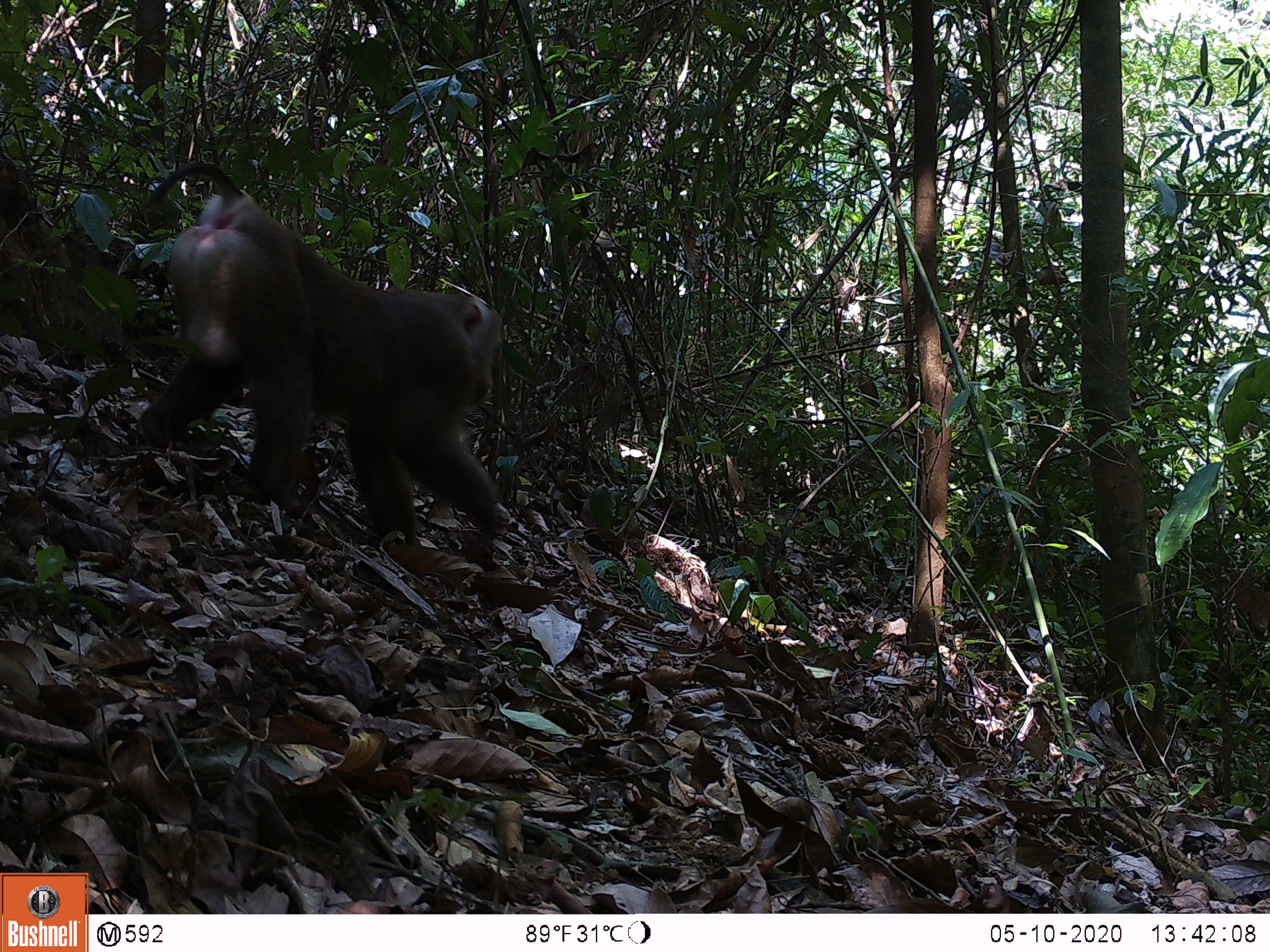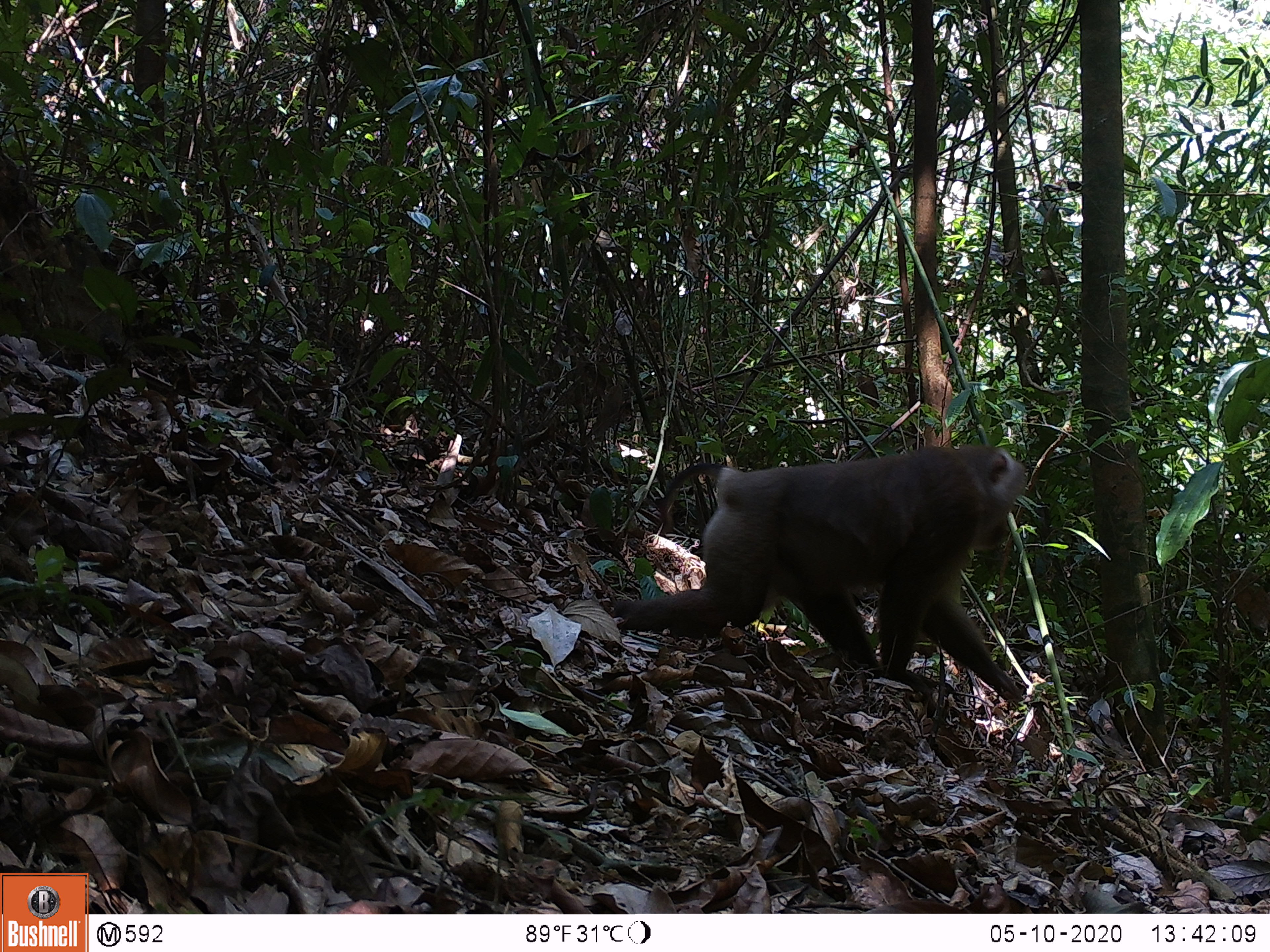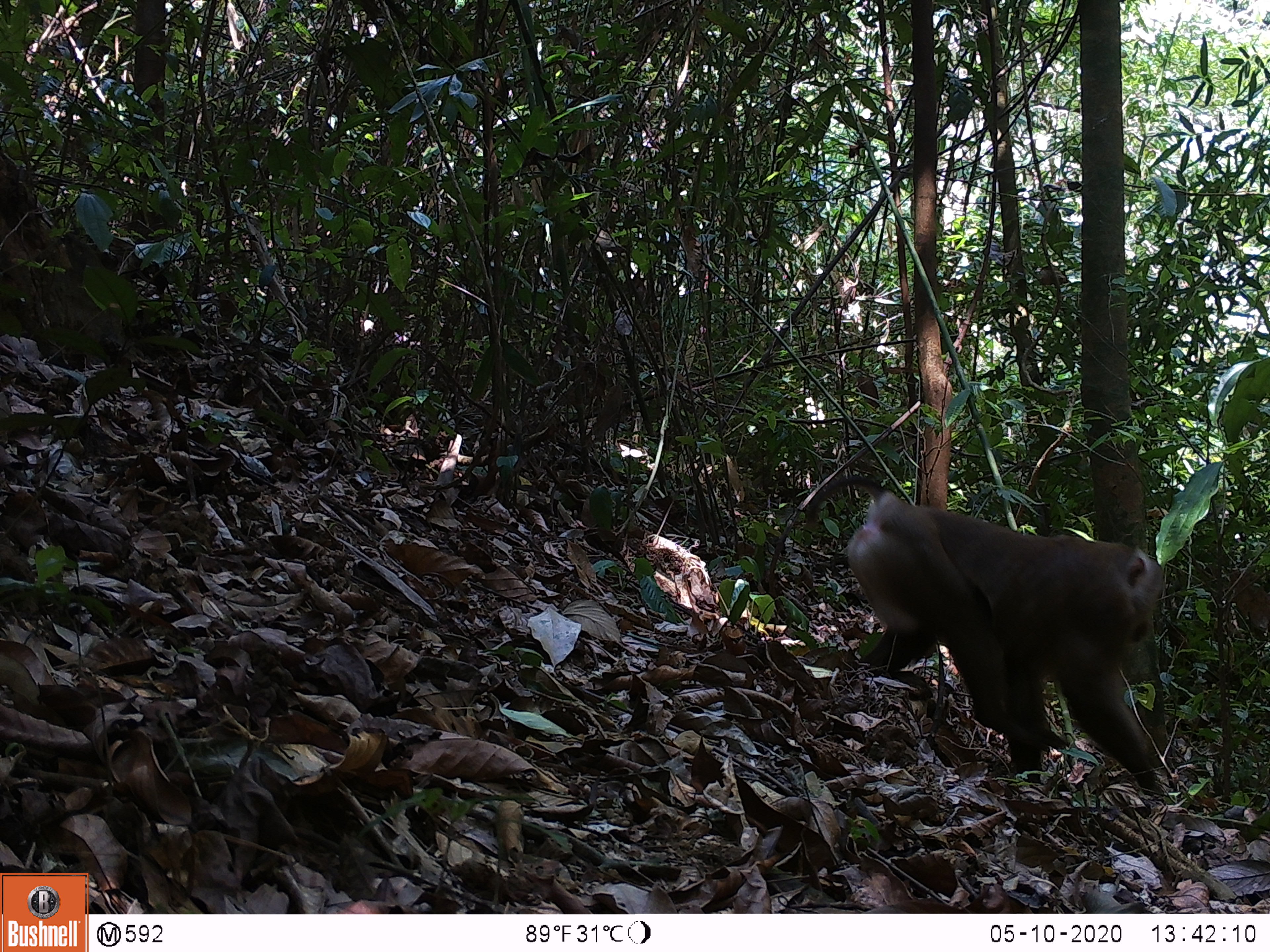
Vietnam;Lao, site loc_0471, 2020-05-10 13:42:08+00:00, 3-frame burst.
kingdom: Animalia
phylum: Chordata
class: Mammalia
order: Primates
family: Cercopithecidae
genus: Macaca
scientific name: Macaca nemestrina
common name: pig-tailed macaque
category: pig tailed macaque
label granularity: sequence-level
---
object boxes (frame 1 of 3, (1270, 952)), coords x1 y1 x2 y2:
pig tailed macaque: 136 160 504 547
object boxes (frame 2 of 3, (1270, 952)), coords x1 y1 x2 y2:
pig tailed macaque: 610 444 1028 706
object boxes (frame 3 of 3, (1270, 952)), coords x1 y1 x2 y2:
pig tailed macaque: 804 474 1166 795